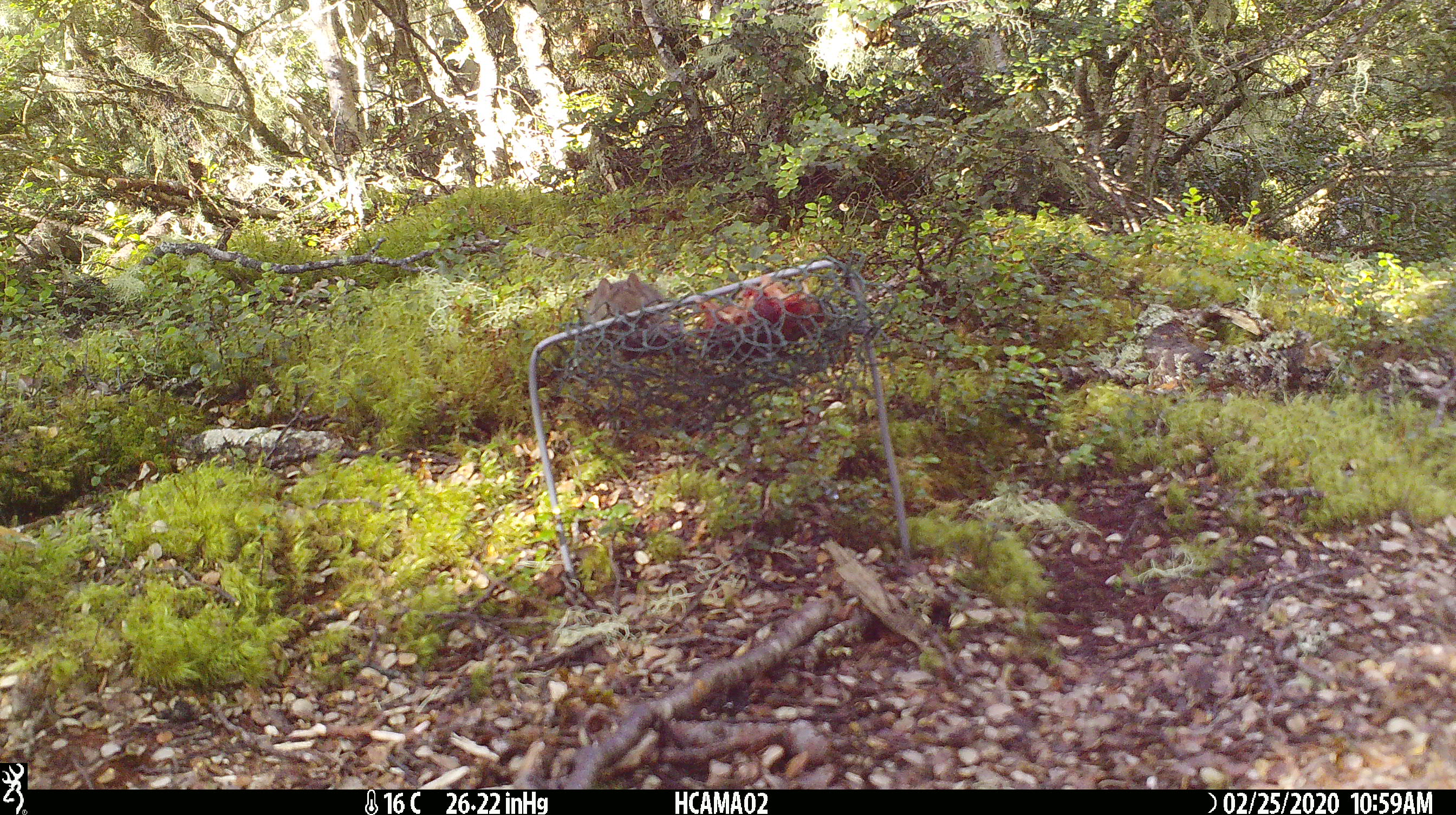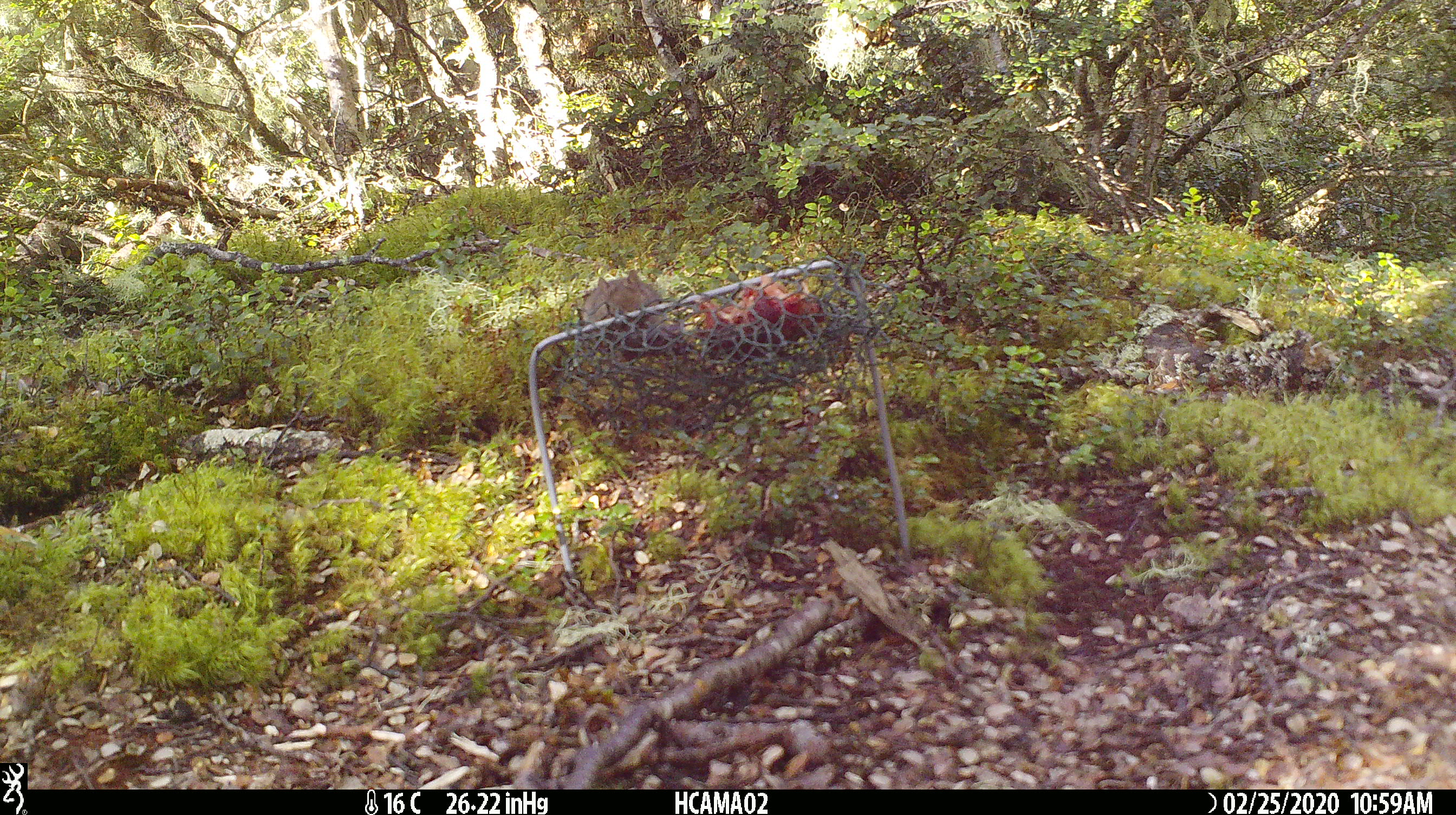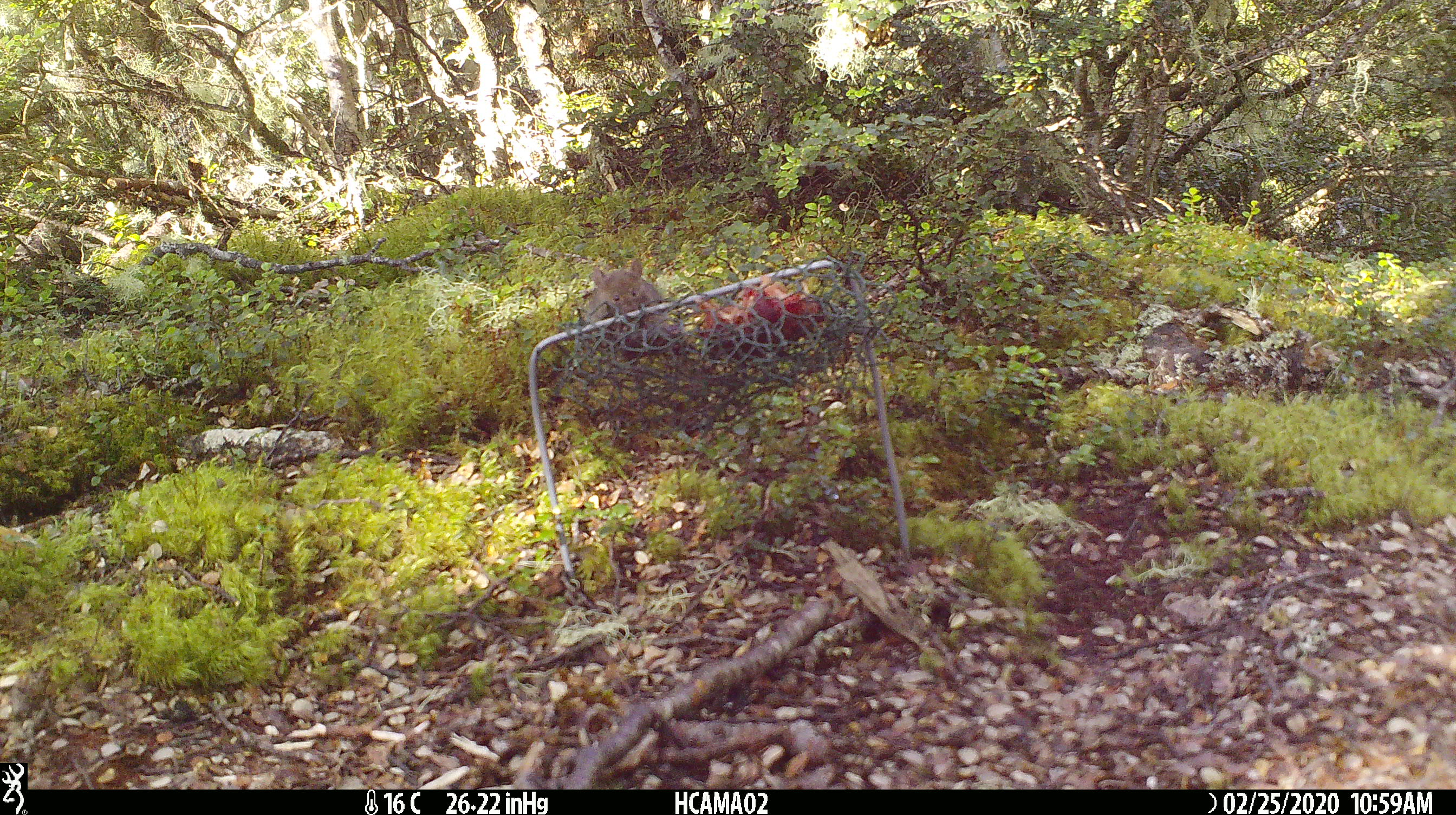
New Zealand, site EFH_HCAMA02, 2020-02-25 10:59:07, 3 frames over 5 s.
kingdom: Animalia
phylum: Chordata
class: Mammalia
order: Rodentia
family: Muridae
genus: Mus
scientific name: Mus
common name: mouse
Mouse (Mus).